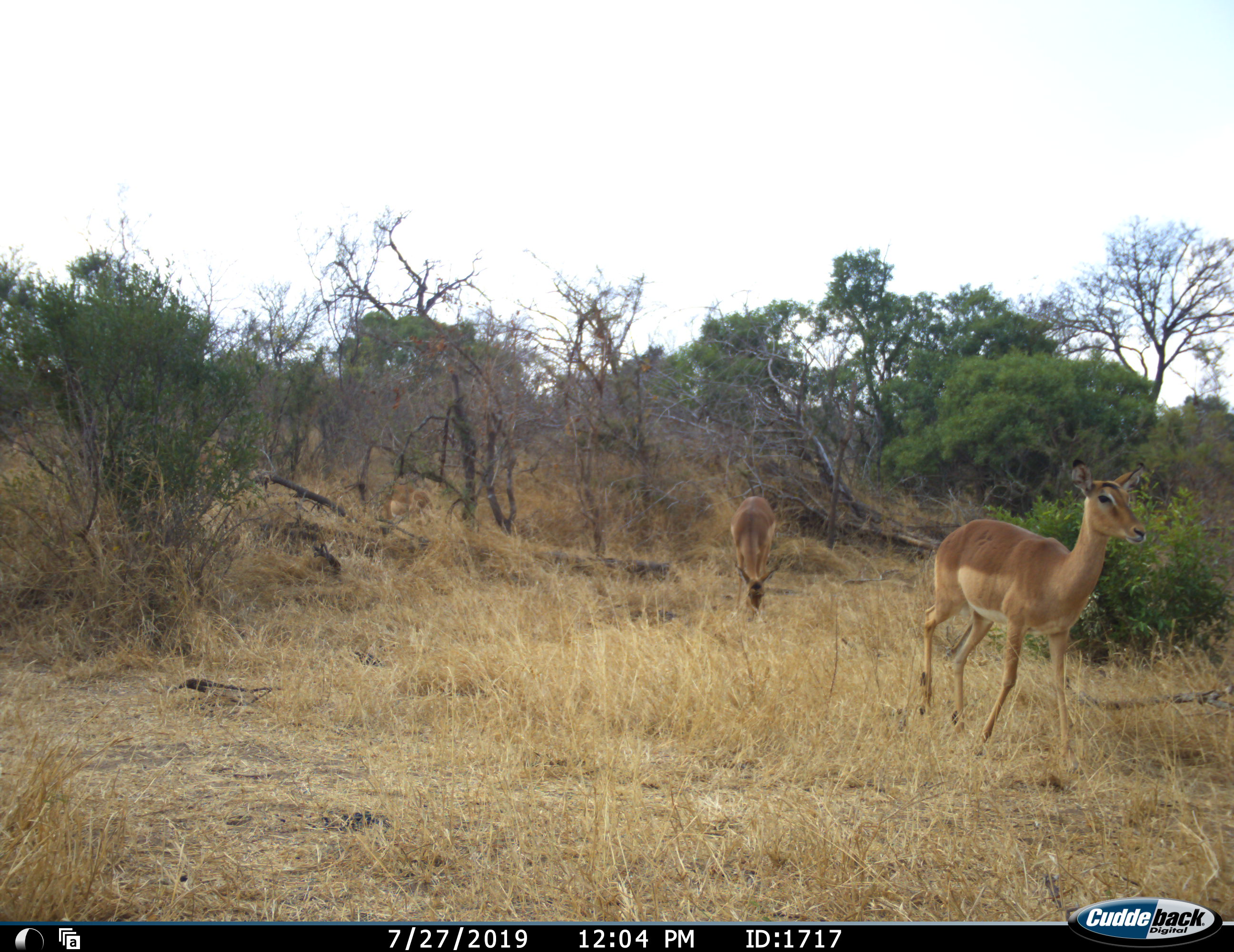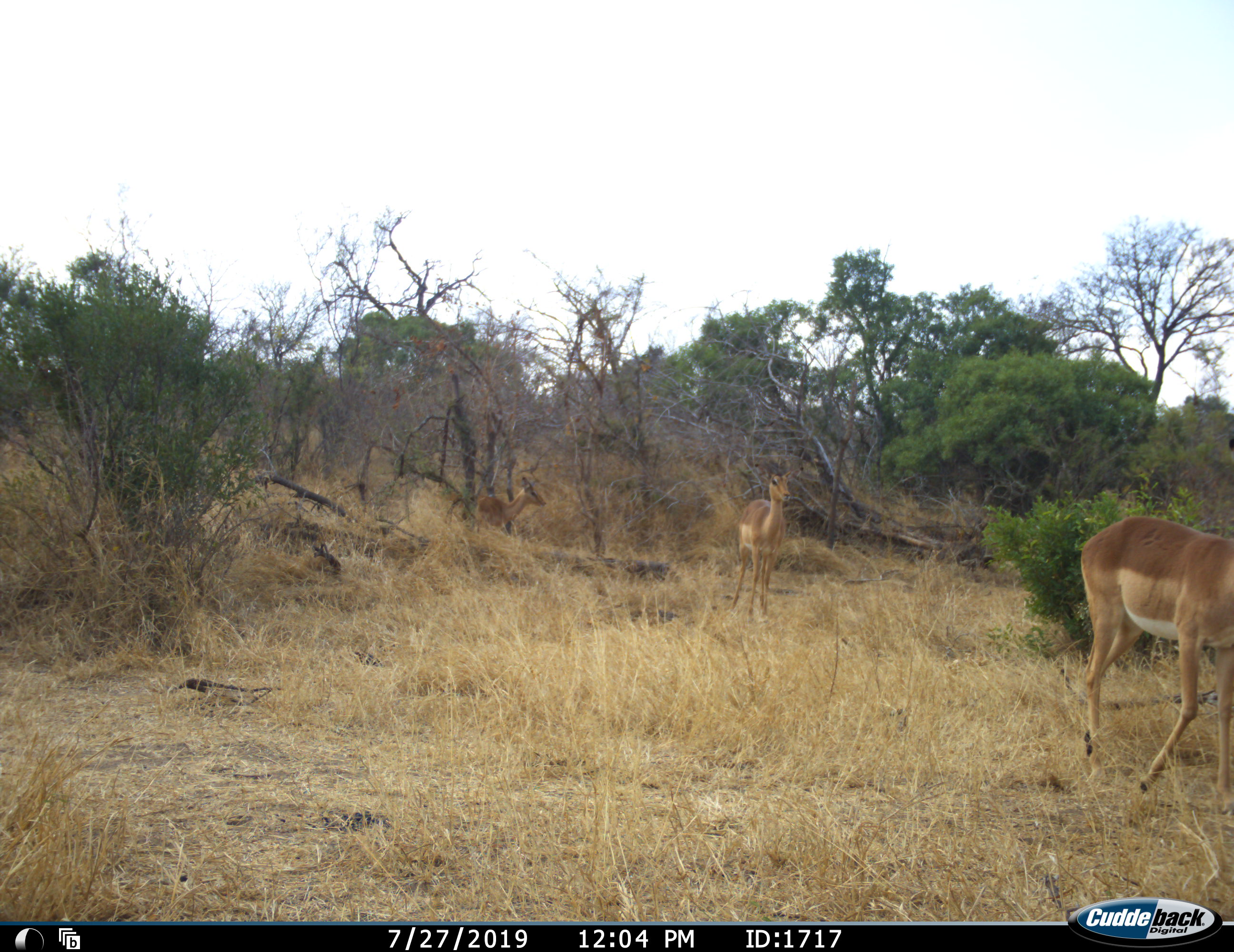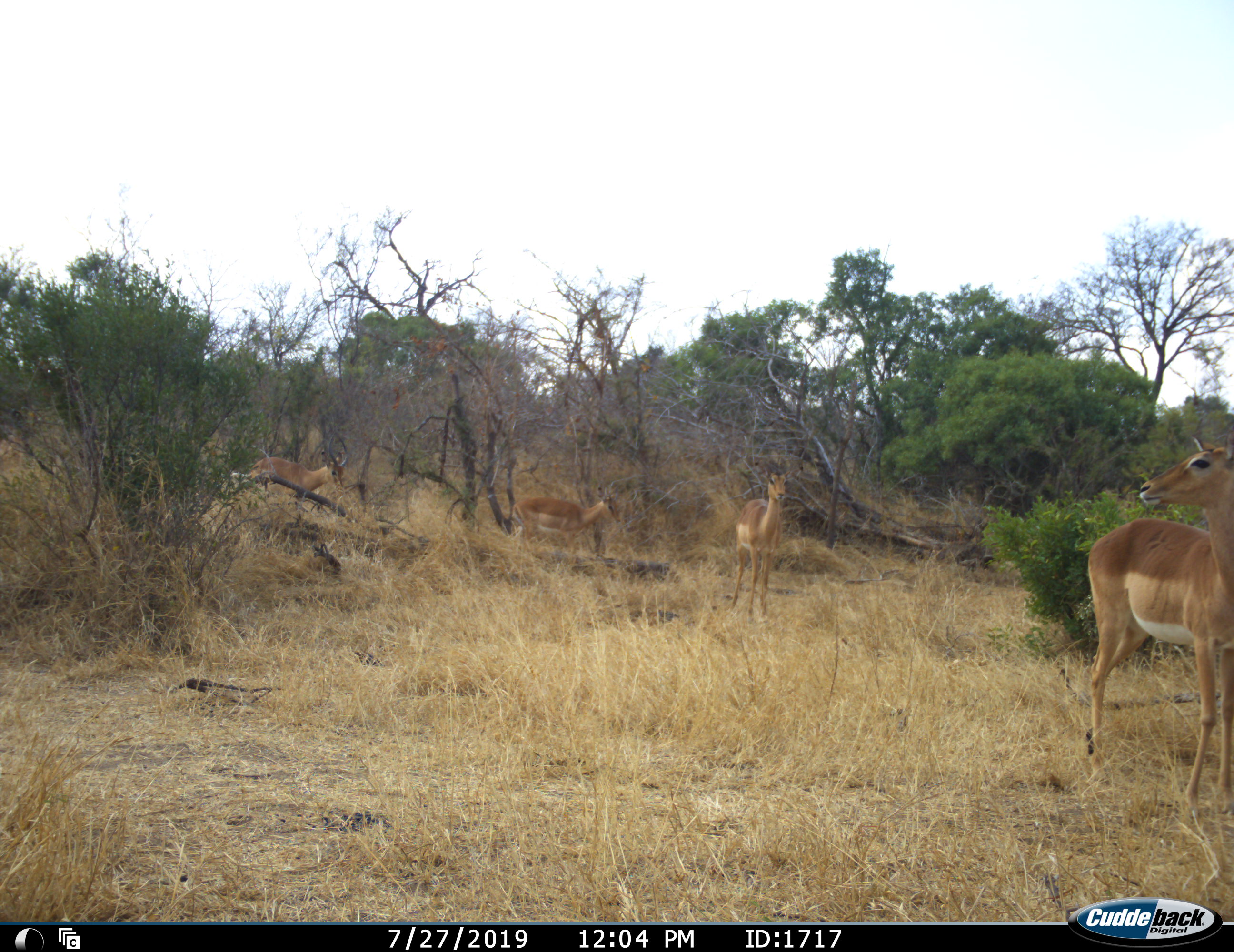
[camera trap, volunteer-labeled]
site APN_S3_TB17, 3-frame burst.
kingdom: Animalia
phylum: Chordata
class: Mammalia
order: Artiodactyla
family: Bovidae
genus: Aepyceros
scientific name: Aepyceros melampus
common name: impala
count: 4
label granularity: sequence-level